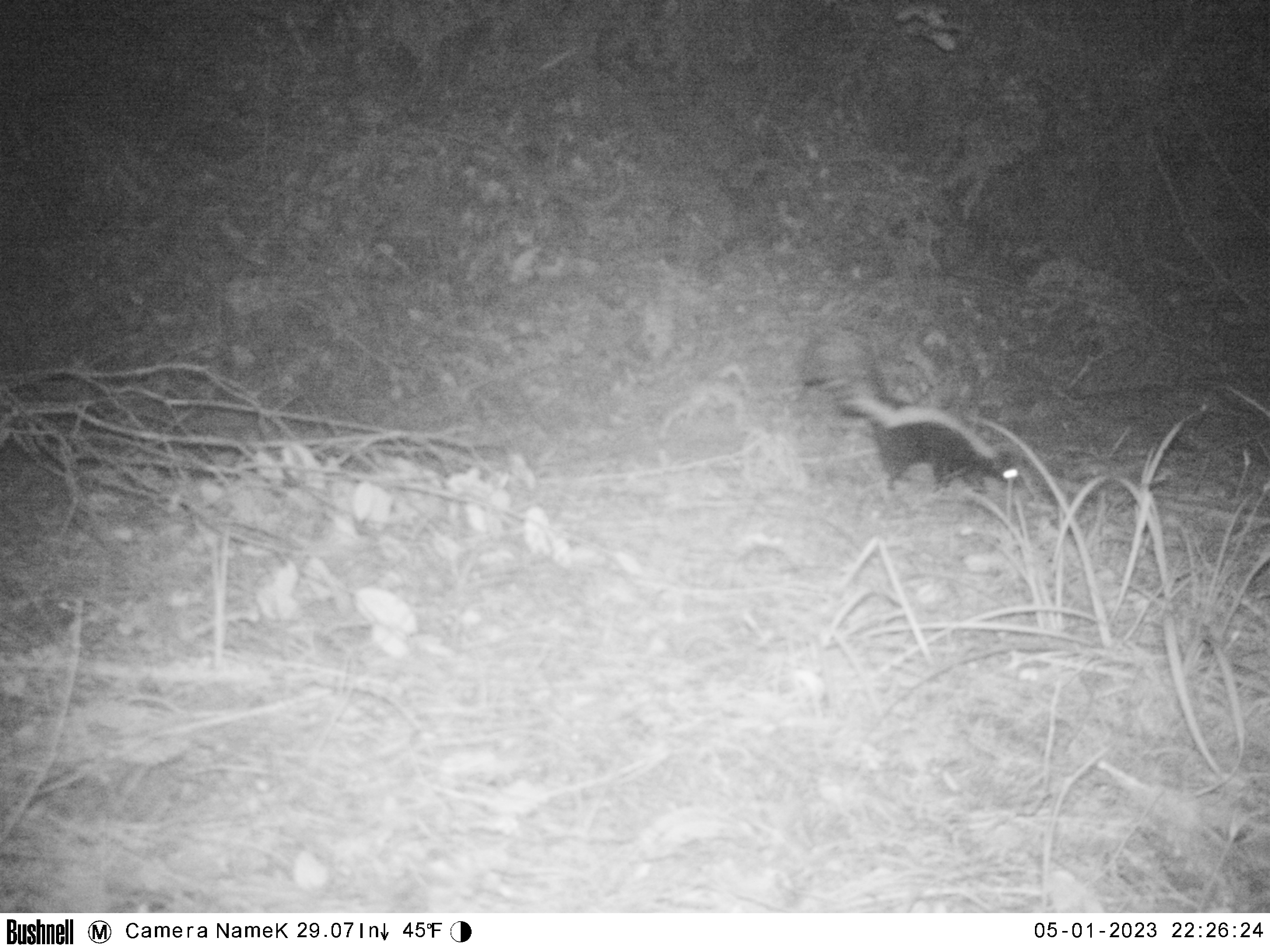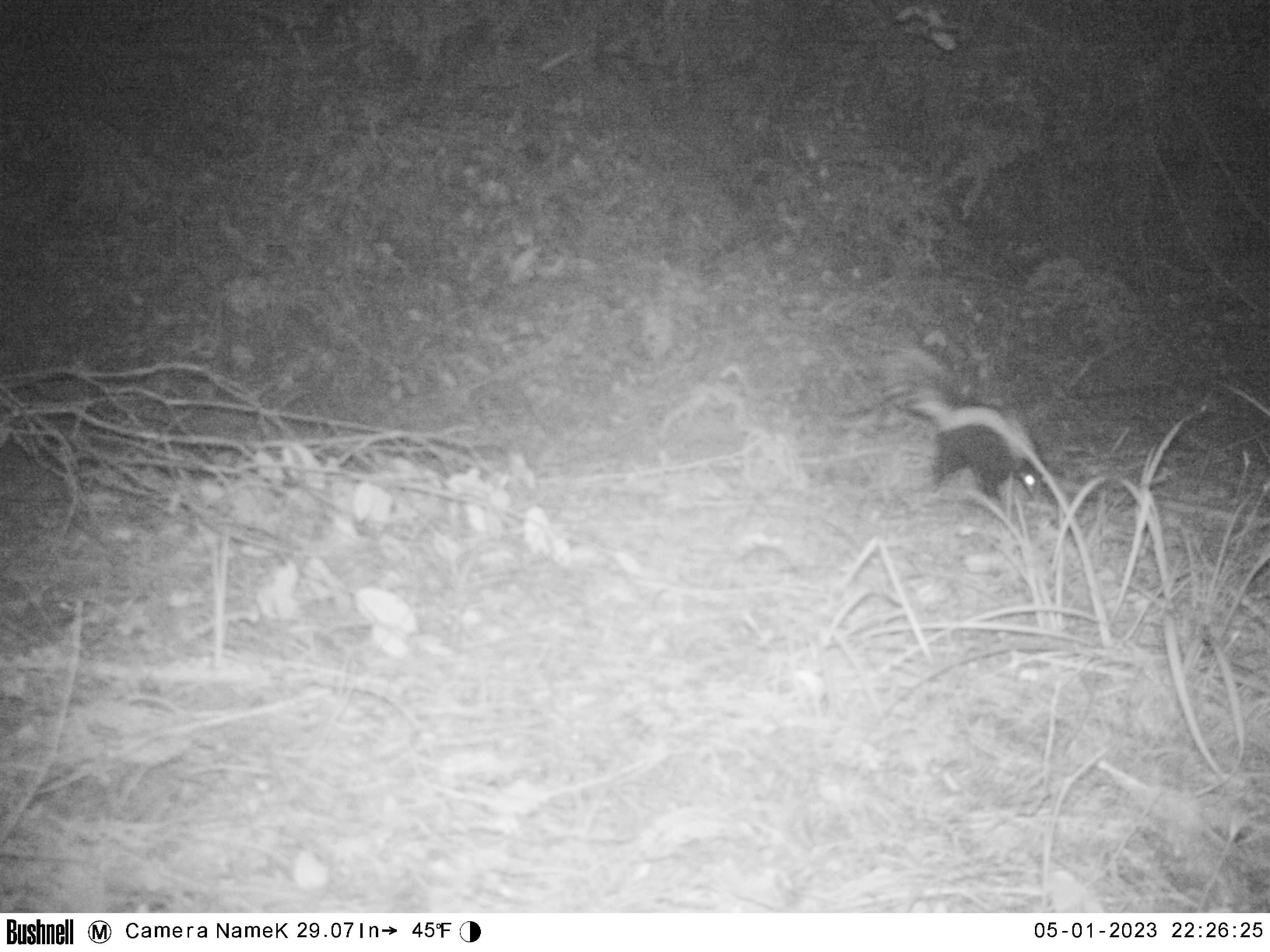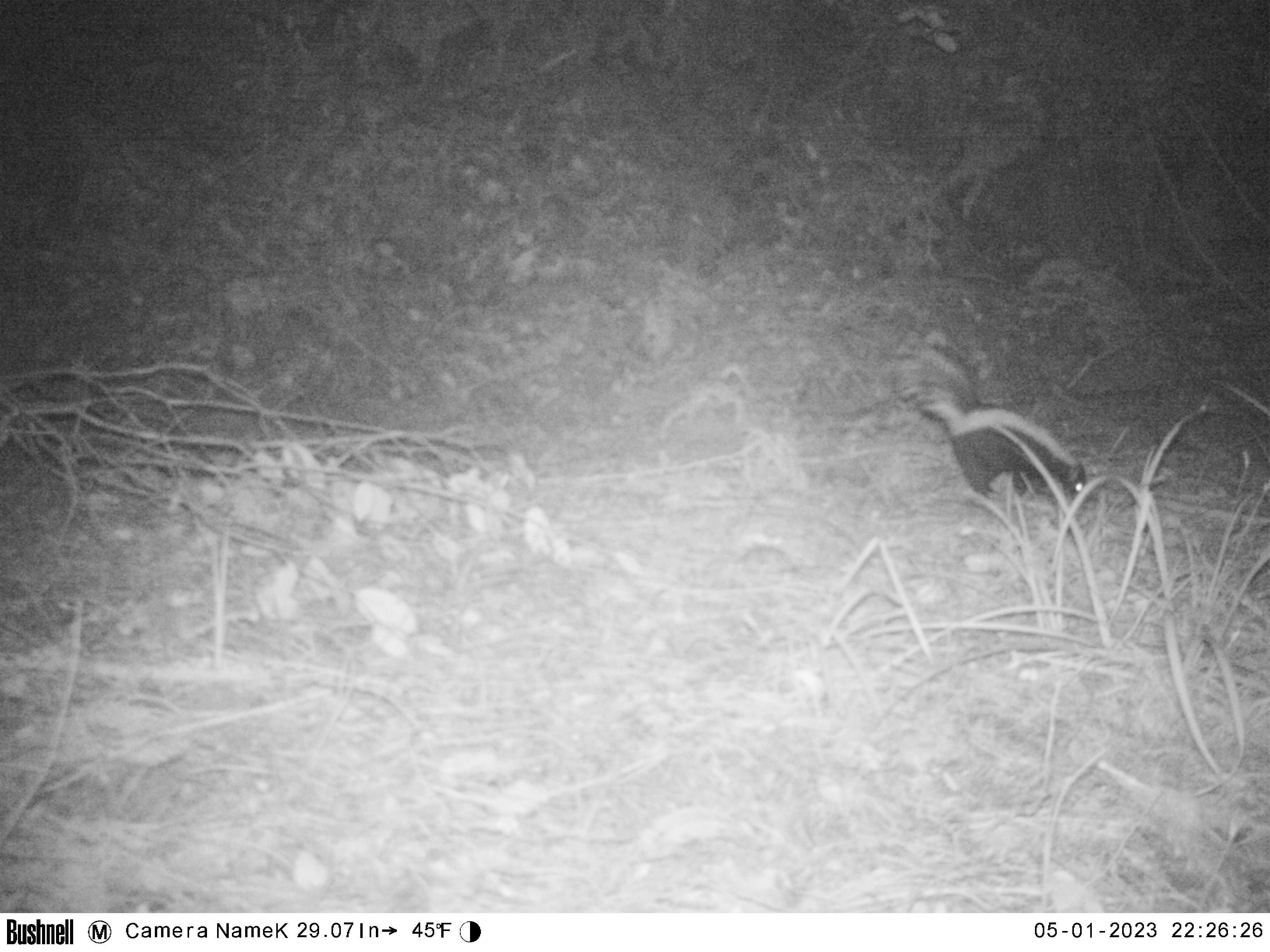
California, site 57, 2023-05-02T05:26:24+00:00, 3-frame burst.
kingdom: Animalia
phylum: Chordata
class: Mammalia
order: Carnivora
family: Mephitidae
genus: Mephitis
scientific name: Mephitis mephitis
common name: striped skunk